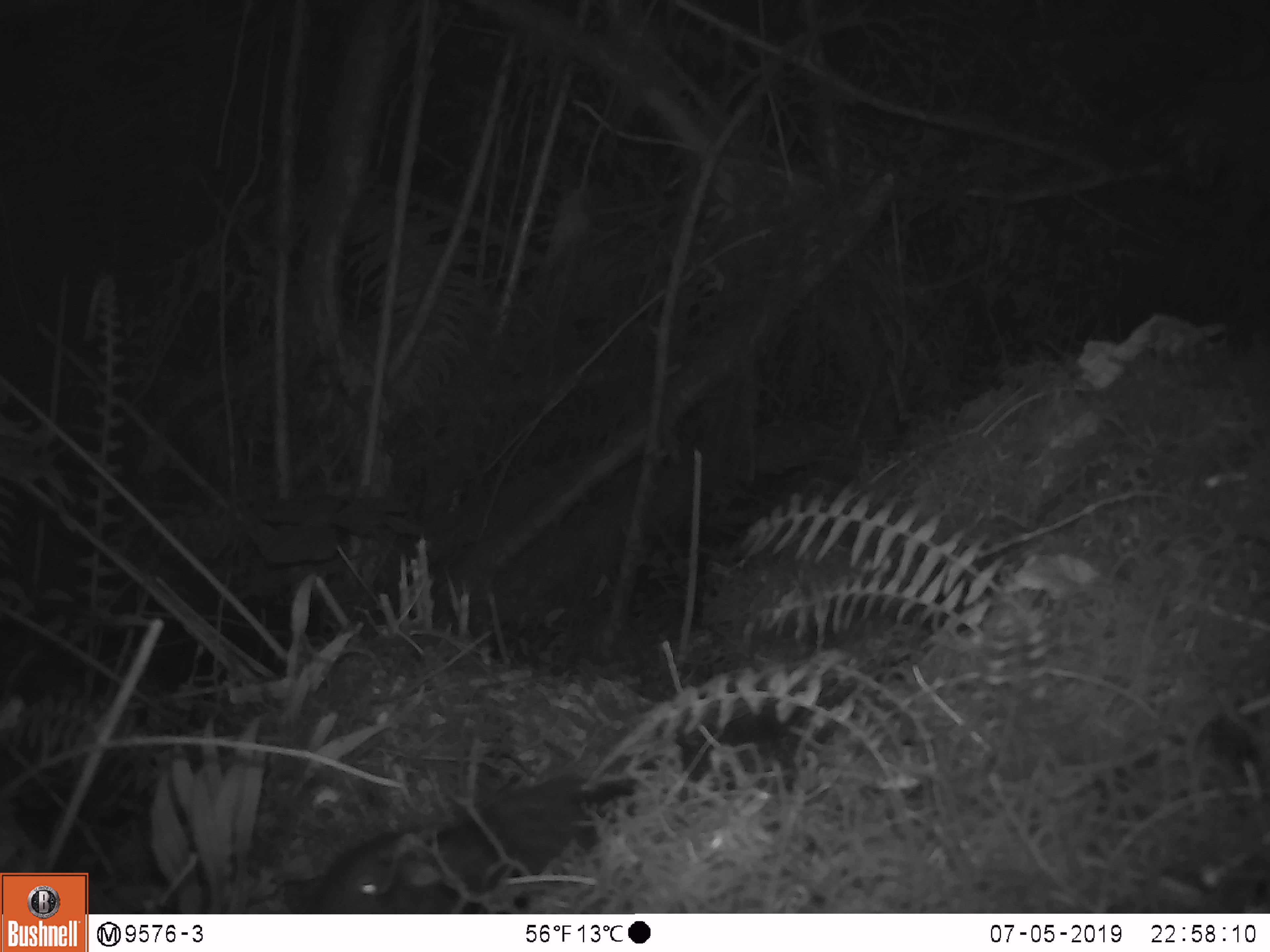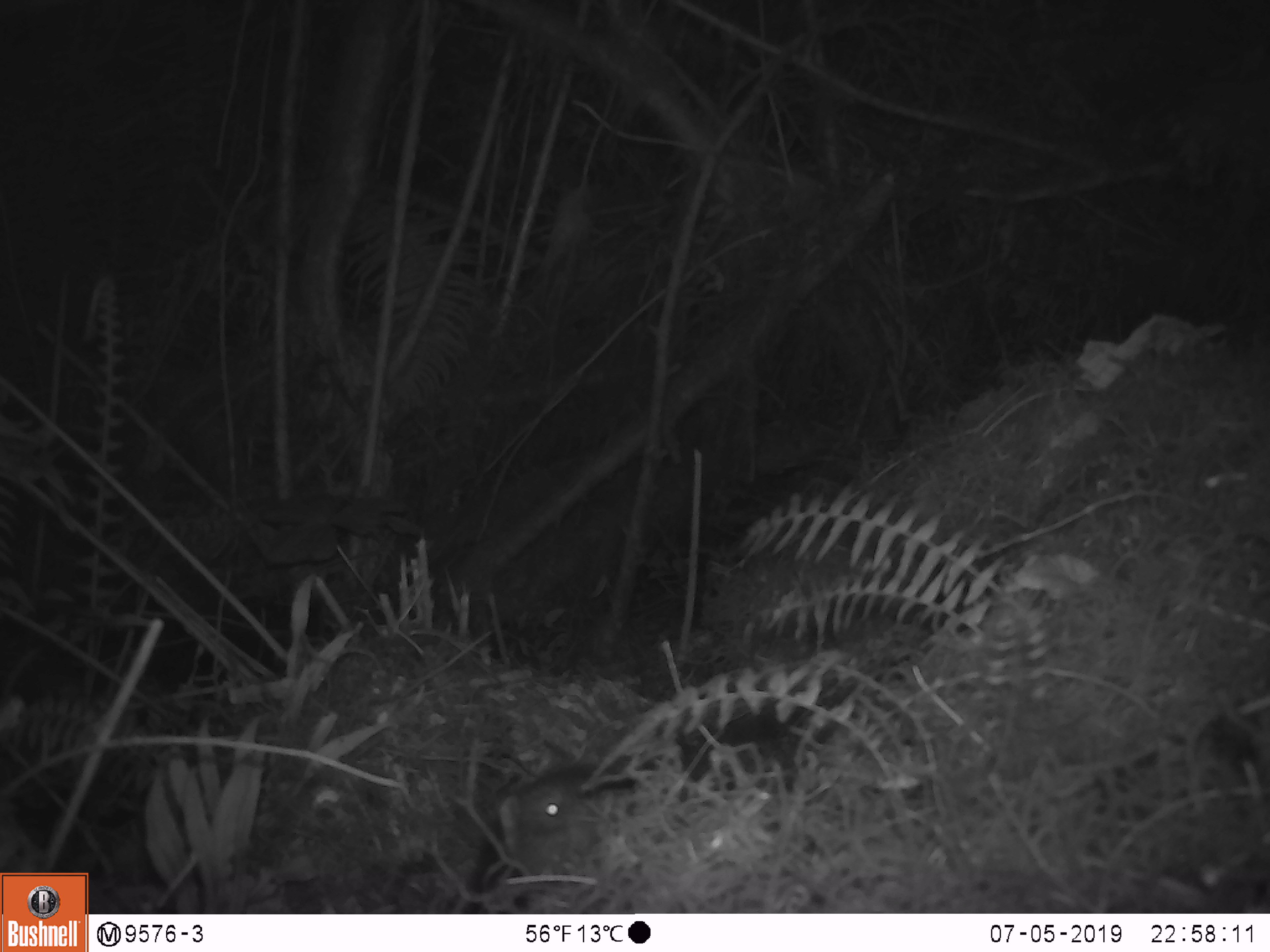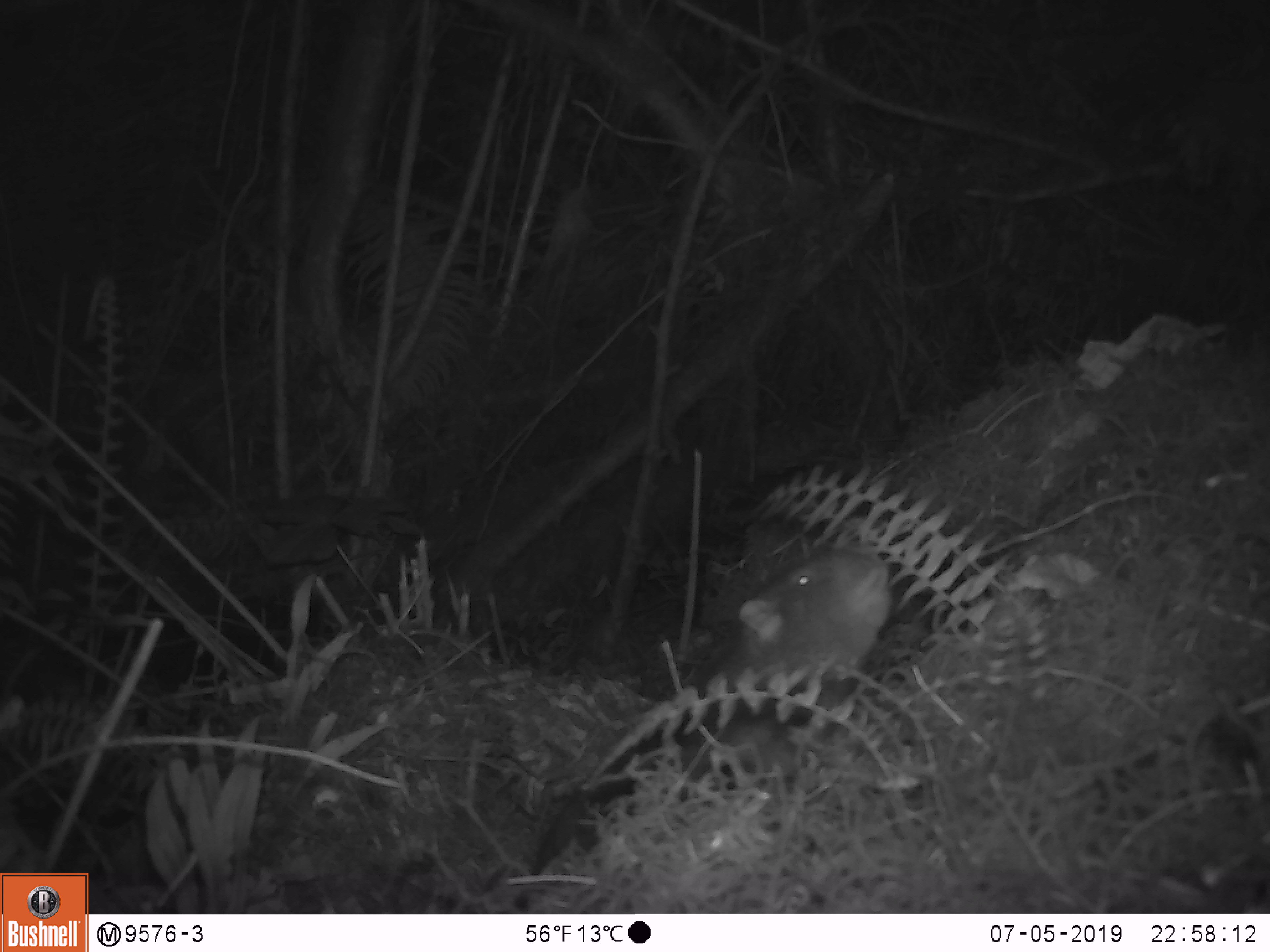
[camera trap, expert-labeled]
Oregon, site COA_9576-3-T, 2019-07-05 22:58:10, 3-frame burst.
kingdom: Animalia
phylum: Chordata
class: Mammalia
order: Rodentia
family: Aplodontiidae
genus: Aplodontia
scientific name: Aplodontia rufa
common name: mountain beaver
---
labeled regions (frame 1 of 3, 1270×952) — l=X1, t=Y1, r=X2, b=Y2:
mountain beaver: l=316, t=759, r=644, b=910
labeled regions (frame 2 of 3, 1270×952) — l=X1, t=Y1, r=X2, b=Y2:
mountain beaver: l=460, t=767, r=630, b=910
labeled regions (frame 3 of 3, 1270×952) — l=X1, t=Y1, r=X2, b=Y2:
mountain beaver: l=526, t=546, r=890, b=892